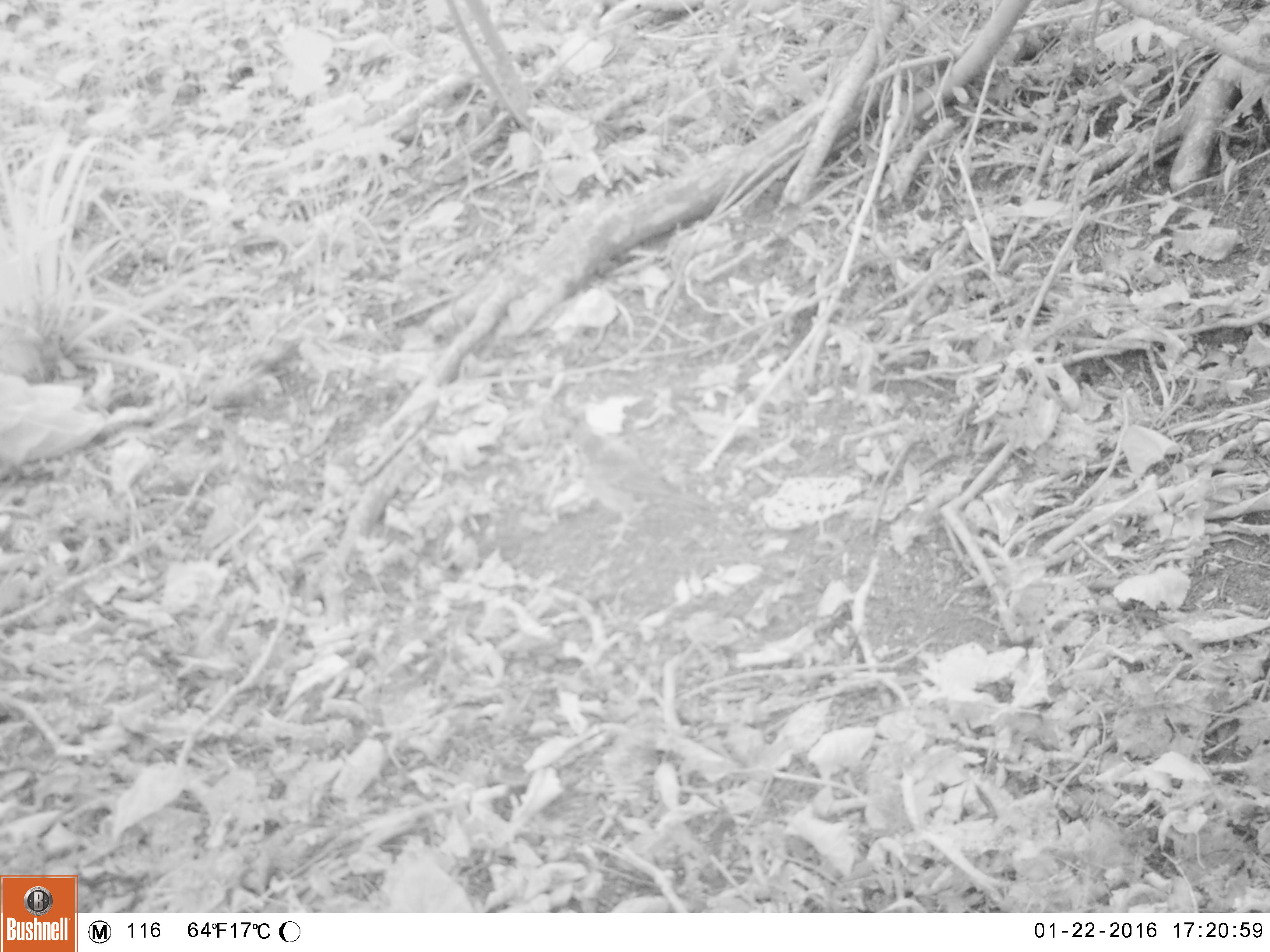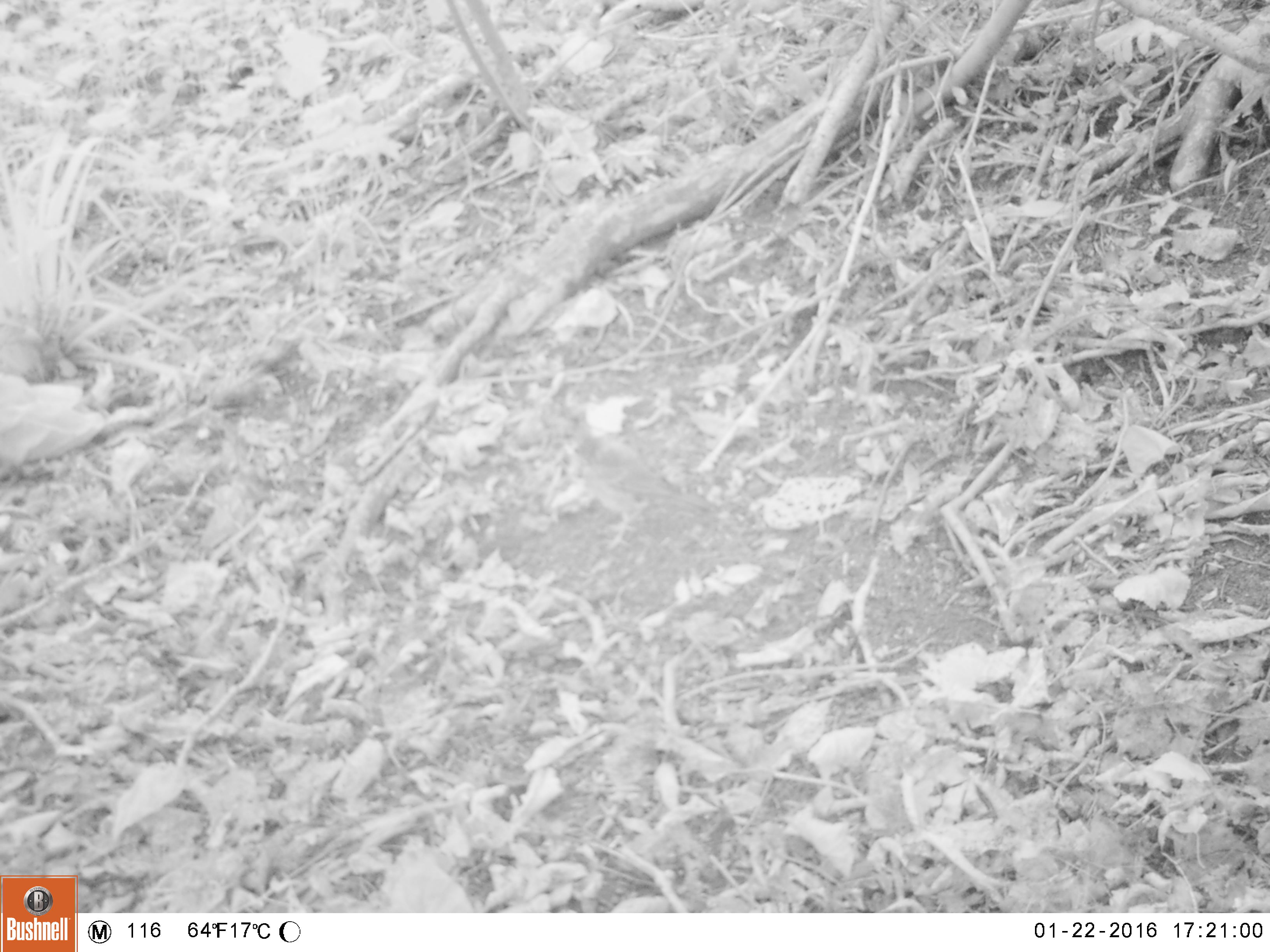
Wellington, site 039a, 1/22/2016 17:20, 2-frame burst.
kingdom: Animalia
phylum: Chordata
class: Aves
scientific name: Aves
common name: bird